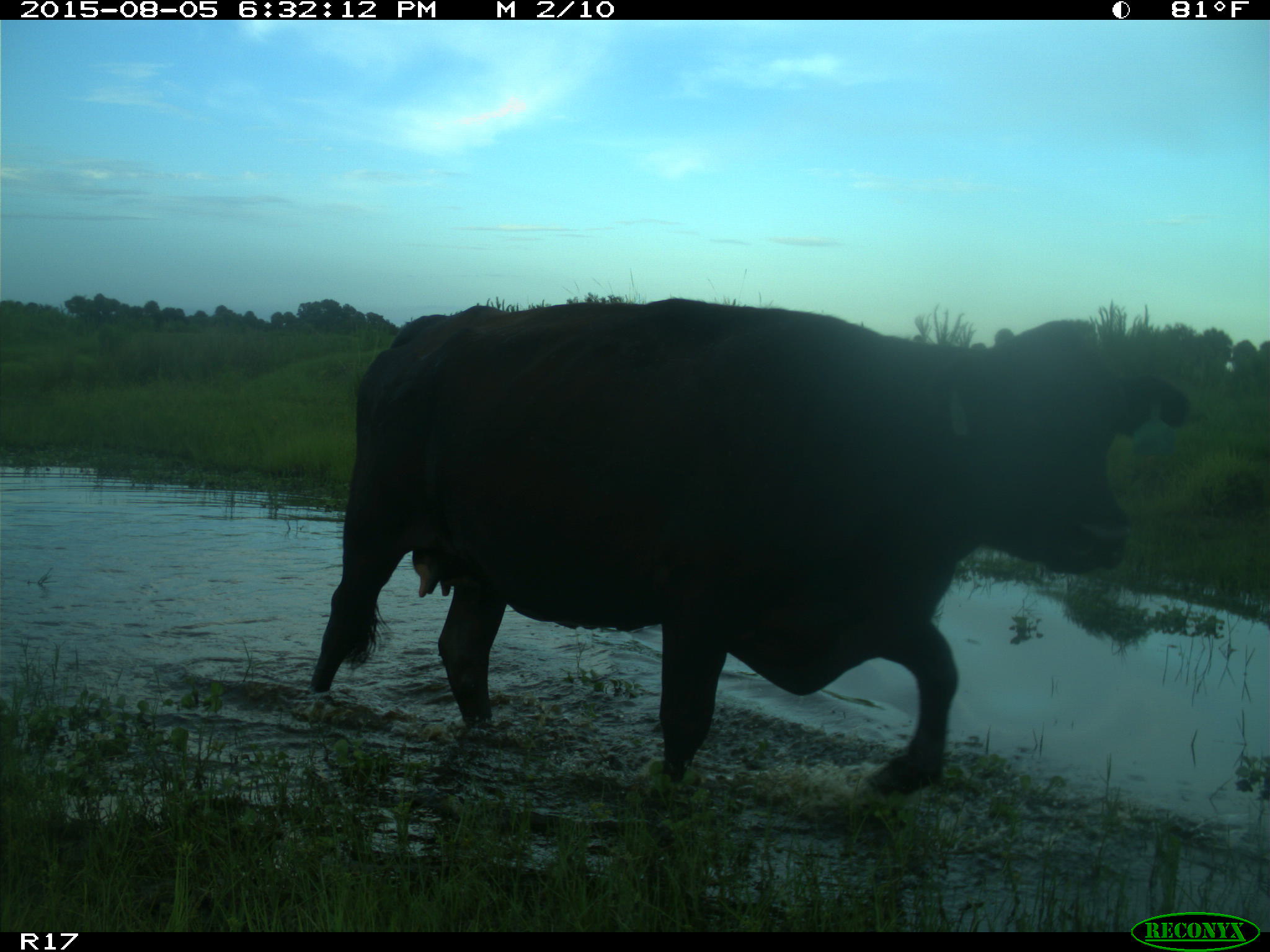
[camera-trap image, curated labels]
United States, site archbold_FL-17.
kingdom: Animalia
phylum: Chordata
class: Mammalia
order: Artiodactyla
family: Bovidae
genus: Bos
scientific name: Bos taurus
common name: domestic cow